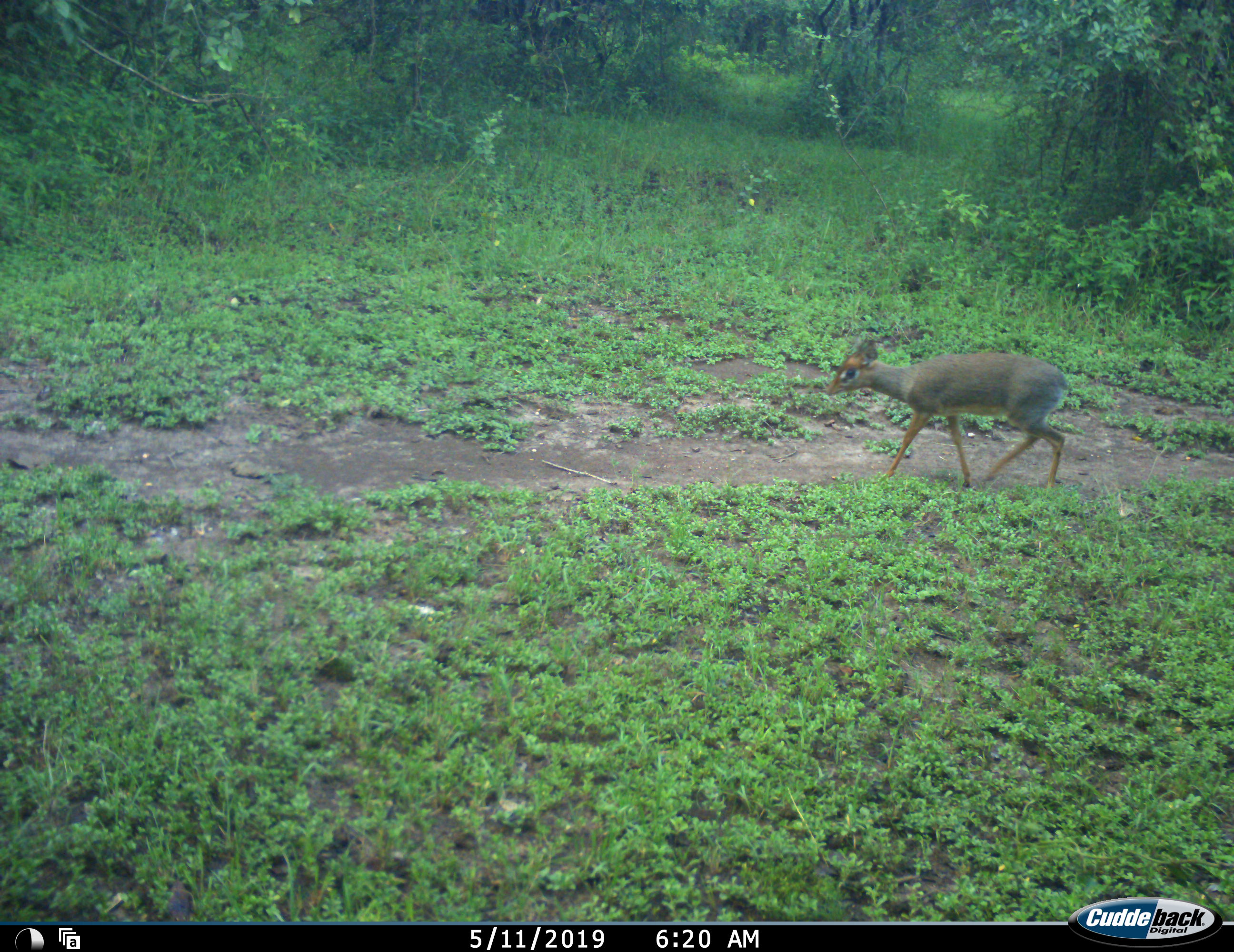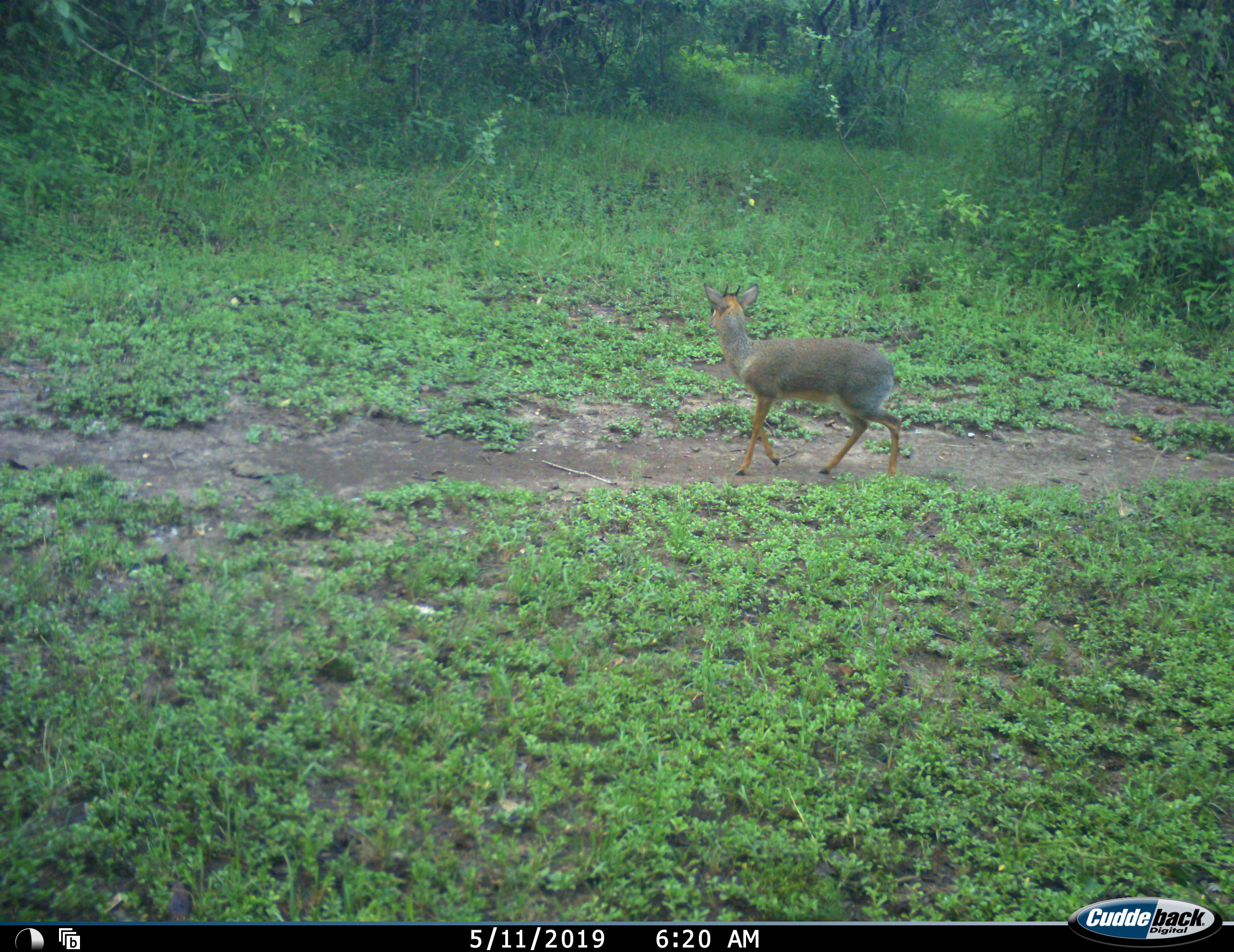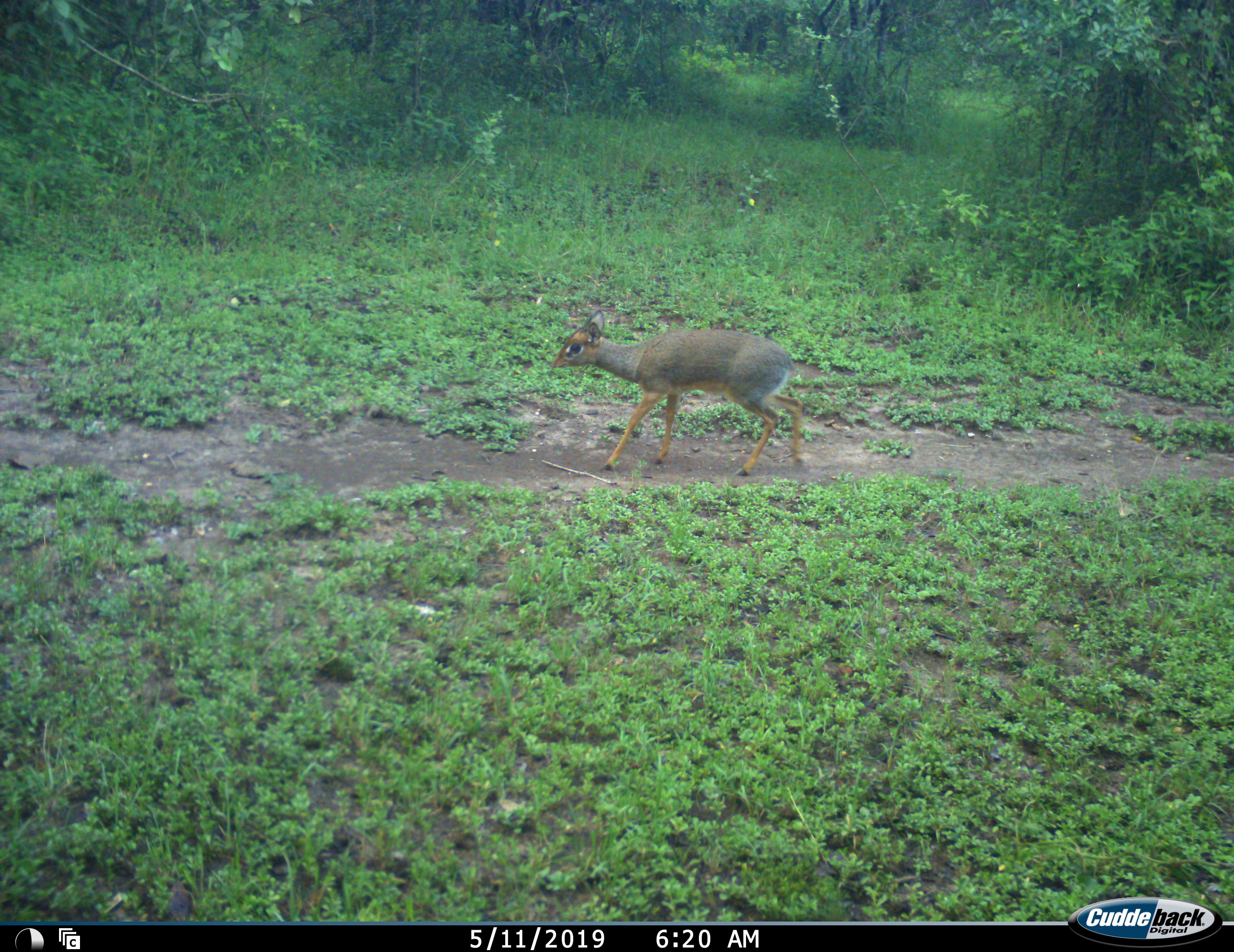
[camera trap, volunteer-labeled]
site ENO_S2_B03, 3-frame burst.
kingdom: Animalia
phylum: Chordata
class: Mammalia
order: Artiodactyla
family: Bovidae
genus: Madoqua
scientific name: Madoqua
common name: dik-dik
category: dikdik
Dikdik (dik-dik) (Madoqua), count 1. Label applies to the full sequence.